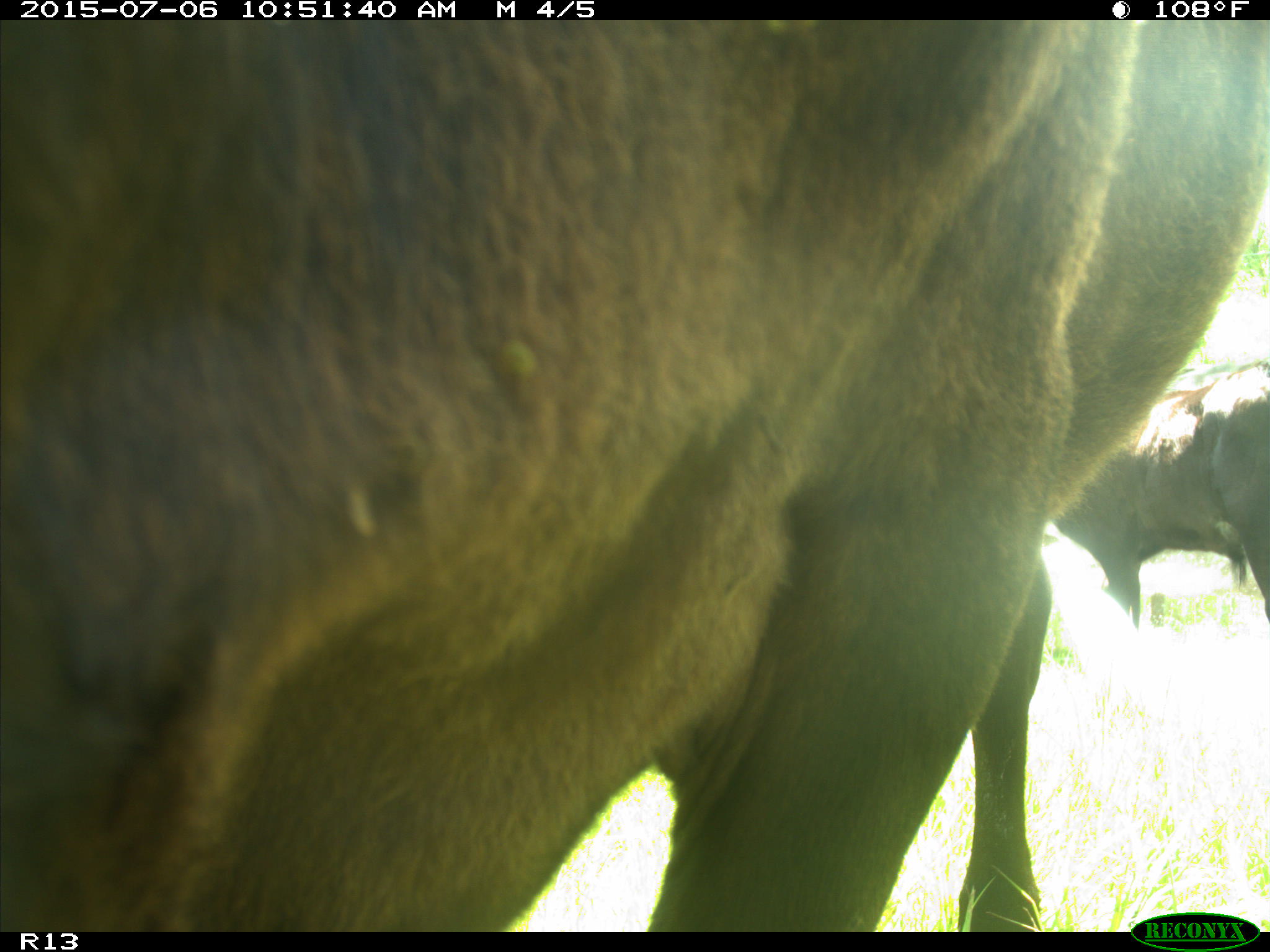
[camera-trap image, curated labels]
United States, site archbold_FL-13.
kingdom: Animalia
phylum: Chordata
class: Mammalia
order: Artiodactyla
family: Bovidae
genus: Bos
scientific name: Bos taurus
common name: domestic cow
Bos taurus (domestic cow).